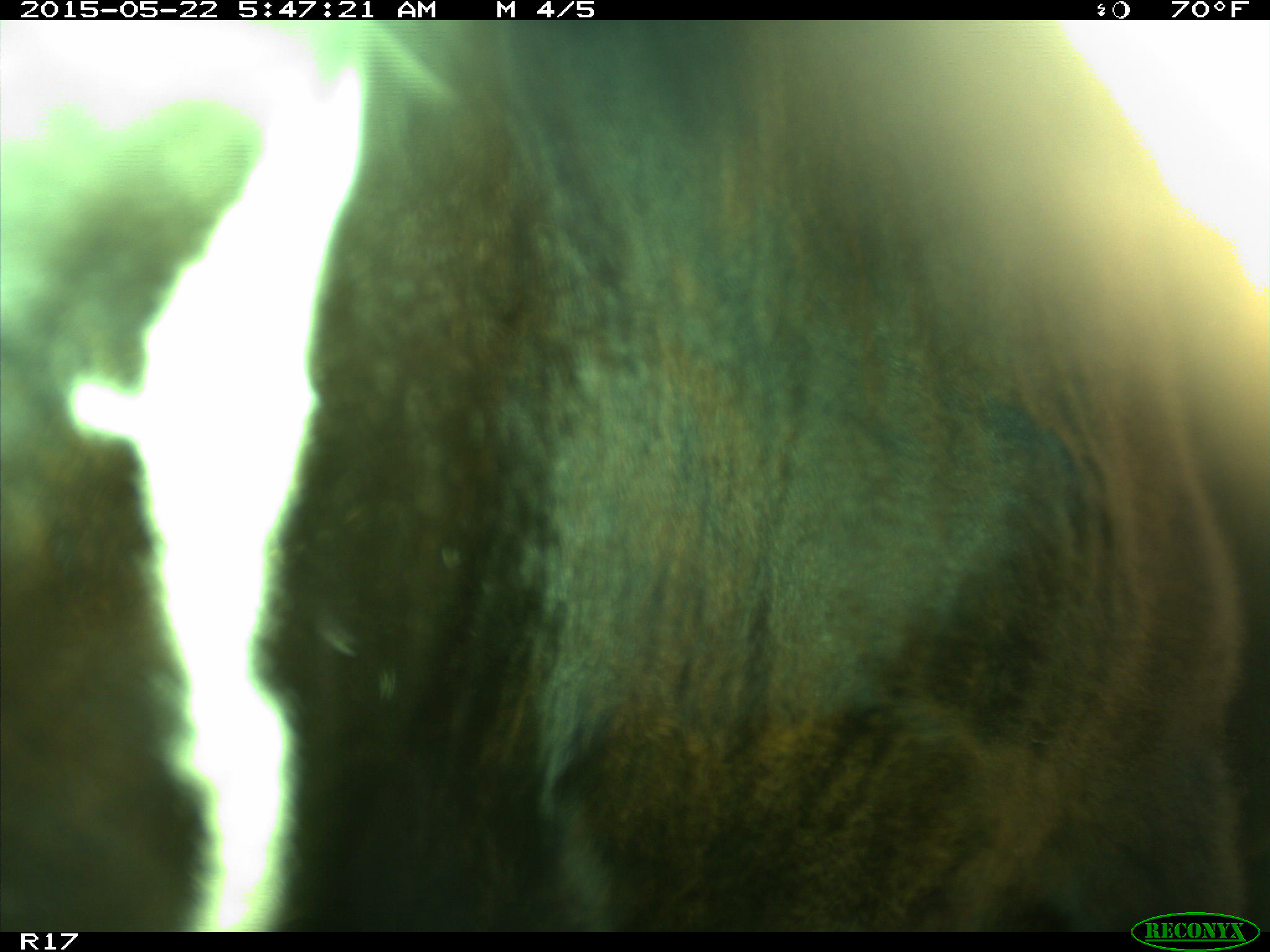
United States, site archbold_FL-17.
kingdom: Animalia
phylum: Chordata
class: Mammalia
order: Artiodactyla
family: Bovidae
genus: Bos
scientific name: Bos taurus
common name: domestic cow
Bos taurus (domestic cow).